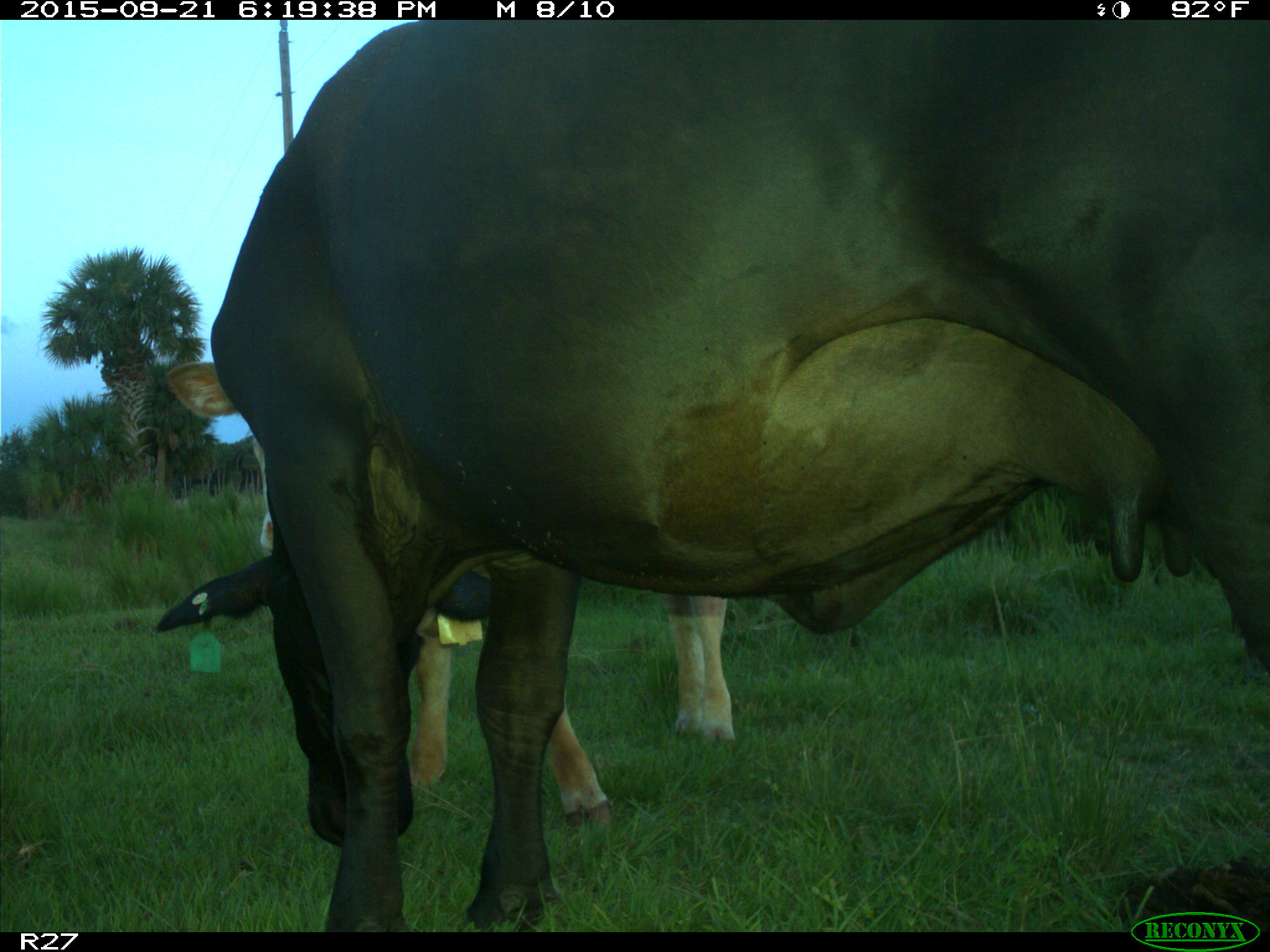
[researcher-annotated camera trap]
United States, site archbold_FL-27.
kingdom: Animalia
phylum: Chordata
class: Mammalia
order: Artiodactyla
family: Bovidae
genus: Bos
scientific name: Bos taurus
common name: domestic cow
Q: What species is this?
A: Bos taurus (domestic cow).